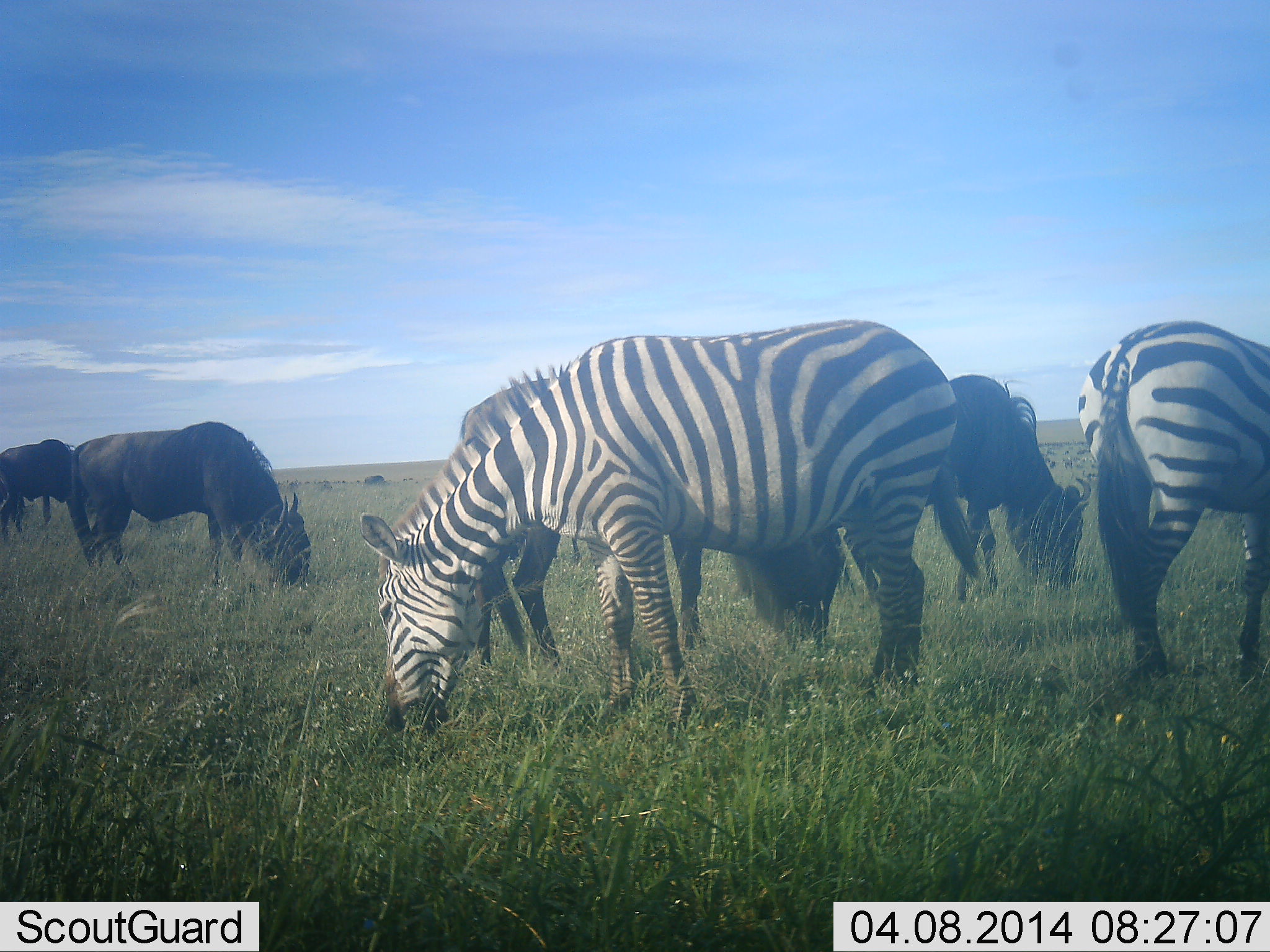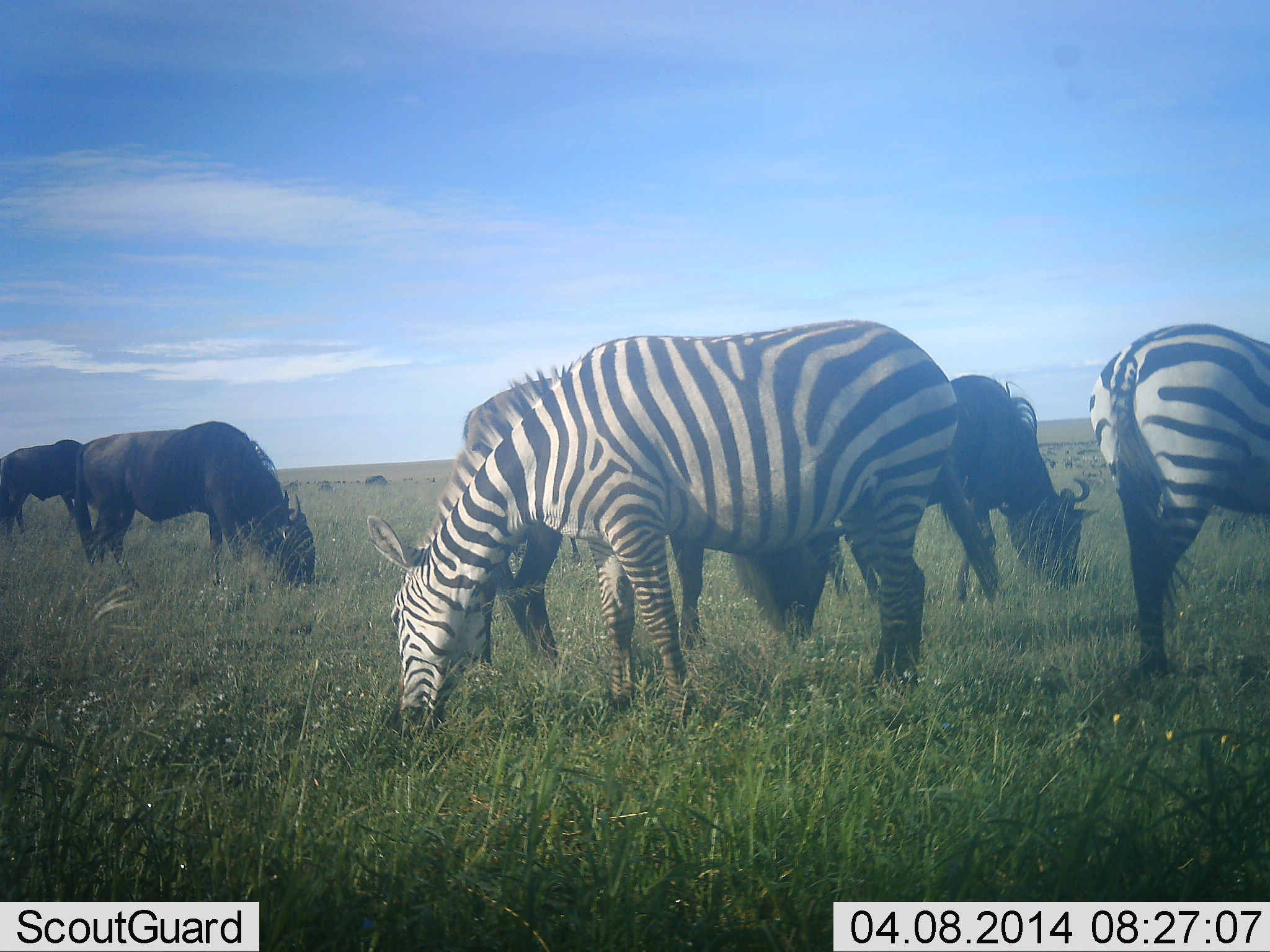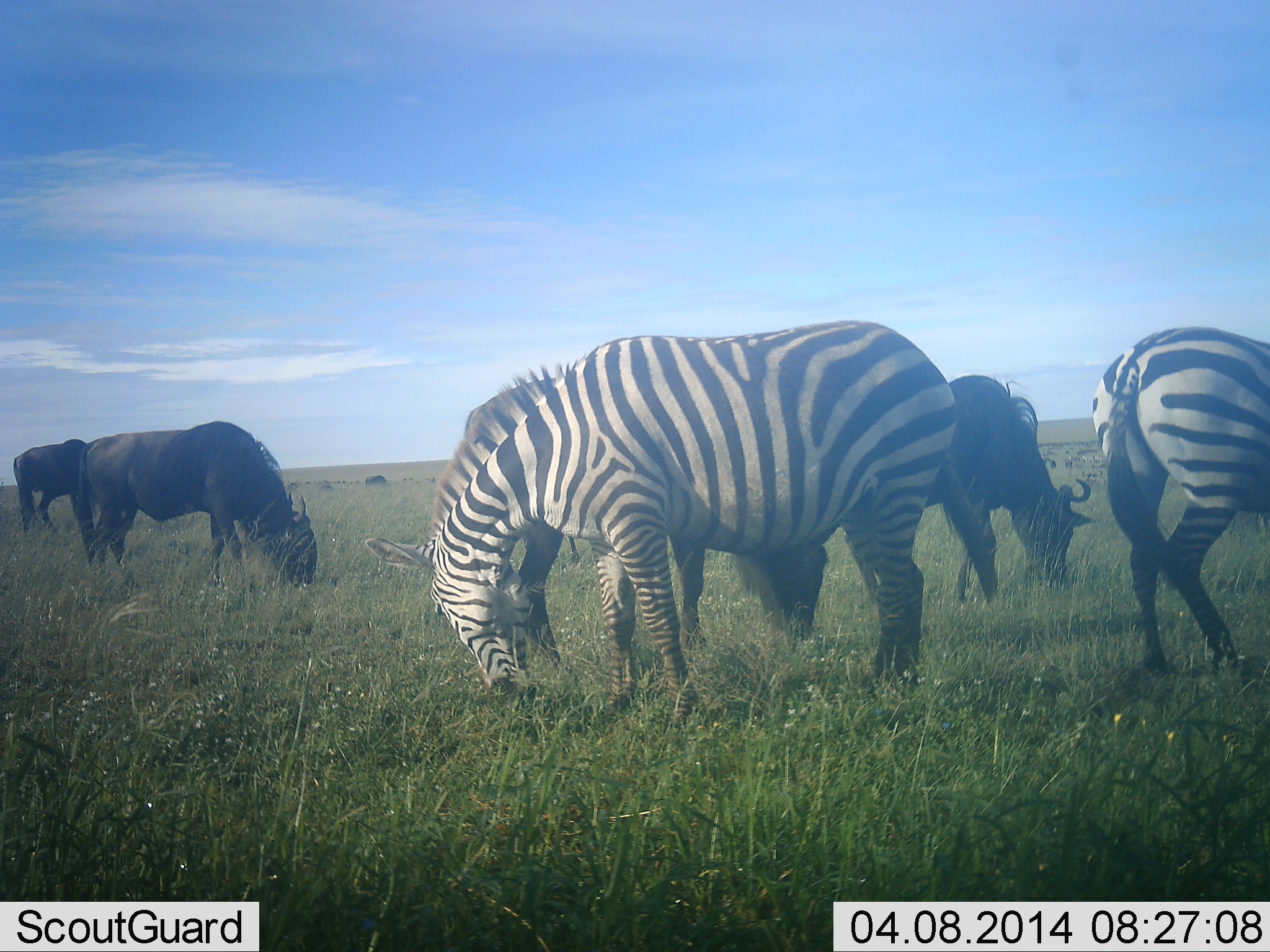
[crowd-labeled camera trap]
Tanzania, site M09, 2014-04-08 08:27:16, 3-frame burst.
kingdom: Animalia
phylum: Chordata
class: Mammalia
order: Artiodactyla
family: Bovidae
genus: Connochaetes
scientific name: Connochaetes taurinus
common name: blue wildebeest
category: wildebeest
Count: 4.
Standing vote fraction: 30%.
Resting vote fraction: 0%.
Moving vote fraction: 0%.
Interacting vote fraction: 0%.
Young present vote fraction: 0%.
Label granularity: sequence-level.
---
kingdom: Animalia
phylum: Chordata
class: Mammalia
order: Perissodactyla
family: Equidae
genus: Equus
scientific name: Equus quagga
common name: plains zebra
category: zebra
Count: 2.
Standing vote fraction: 27%.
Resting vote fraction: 0%.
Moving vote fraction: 0%.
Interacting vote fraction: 0%.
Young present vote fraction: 0%.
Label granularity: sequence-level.